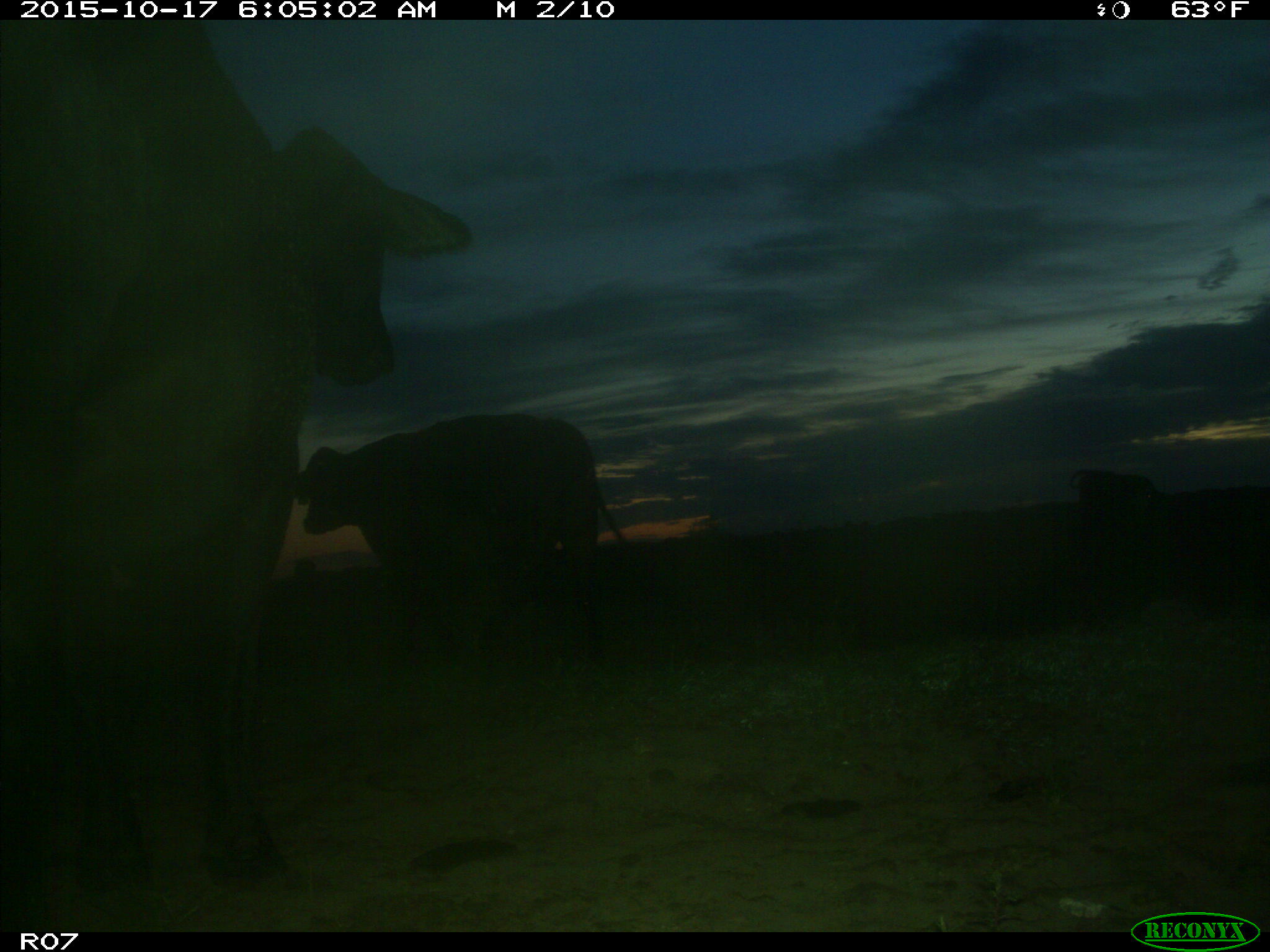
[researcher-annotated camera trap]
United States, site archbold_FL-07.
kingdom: Animalia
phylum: Chordata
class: Mammalia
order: Artiodactyla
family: Bovidae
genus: Bos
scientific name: Bos taurus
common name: domestic cow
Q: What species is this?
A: Bos taurus (domestic cow).